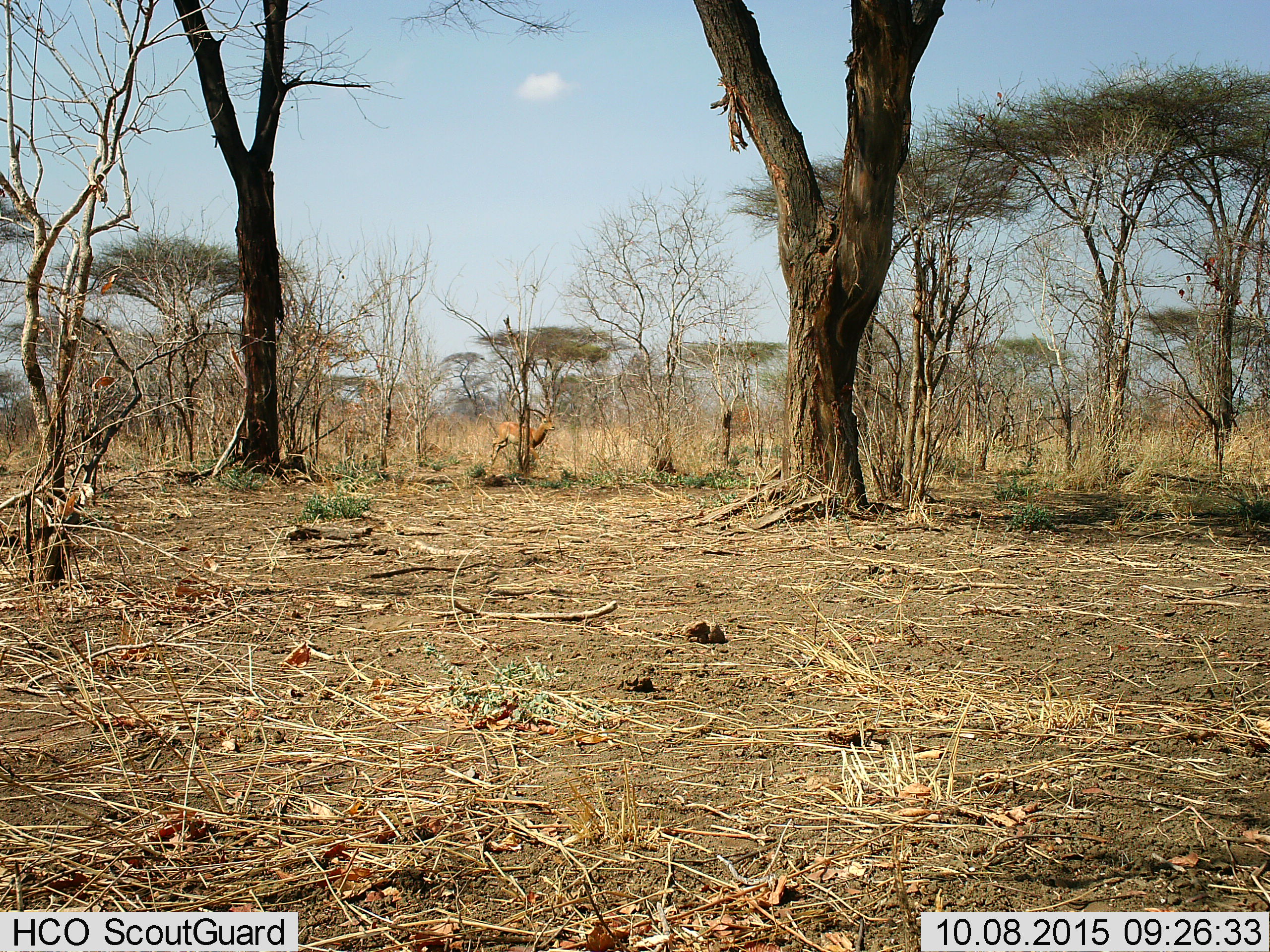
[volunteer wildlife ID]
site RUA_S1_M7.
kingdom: Animalia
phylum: Chordata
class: Mammalia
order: Artiodactyla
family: Bovidae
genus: Aepyceros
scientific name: Aepyceros melampus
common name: impala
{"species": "impala (Aepyceros melampus)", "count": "1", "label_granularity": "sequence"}